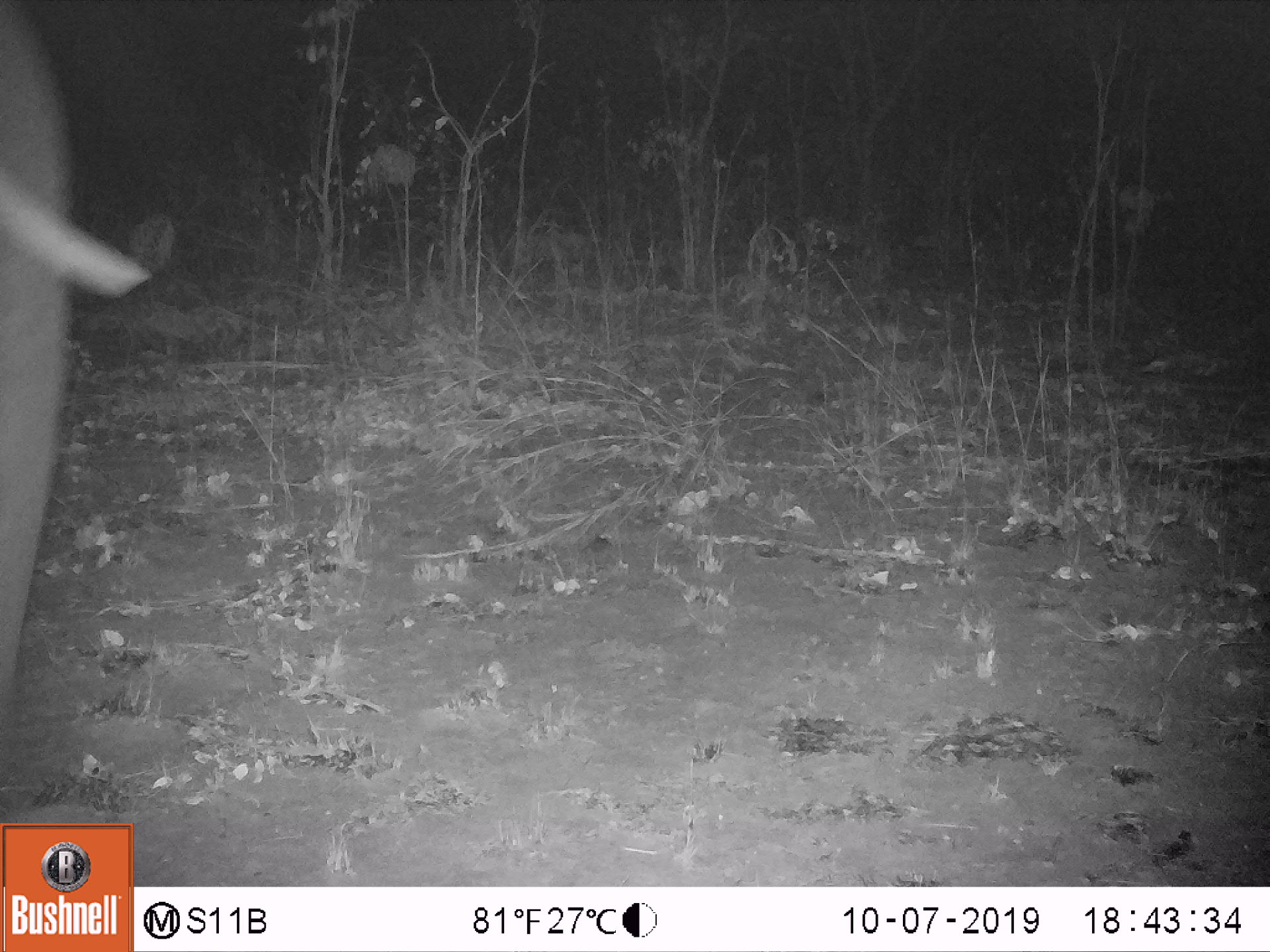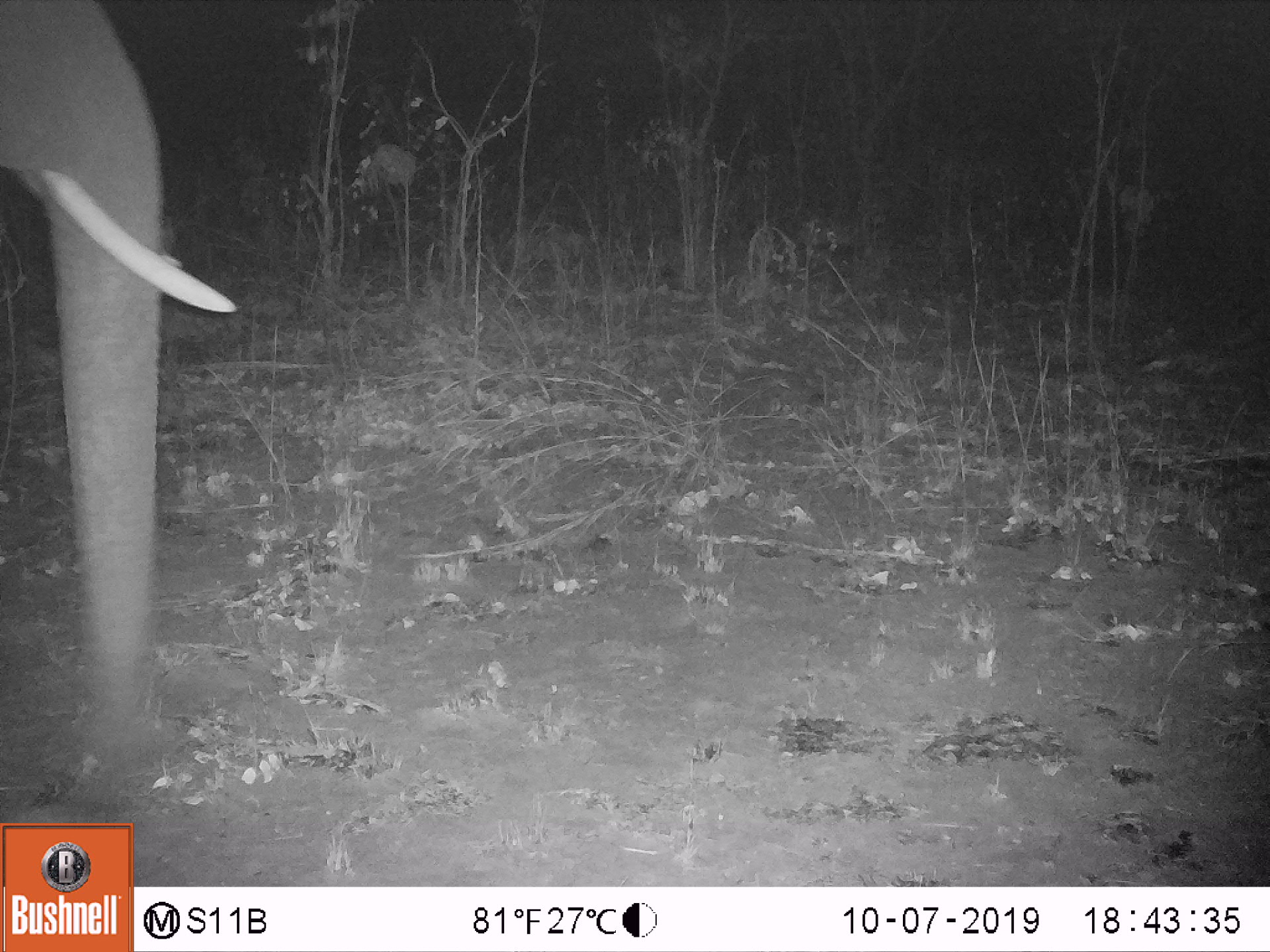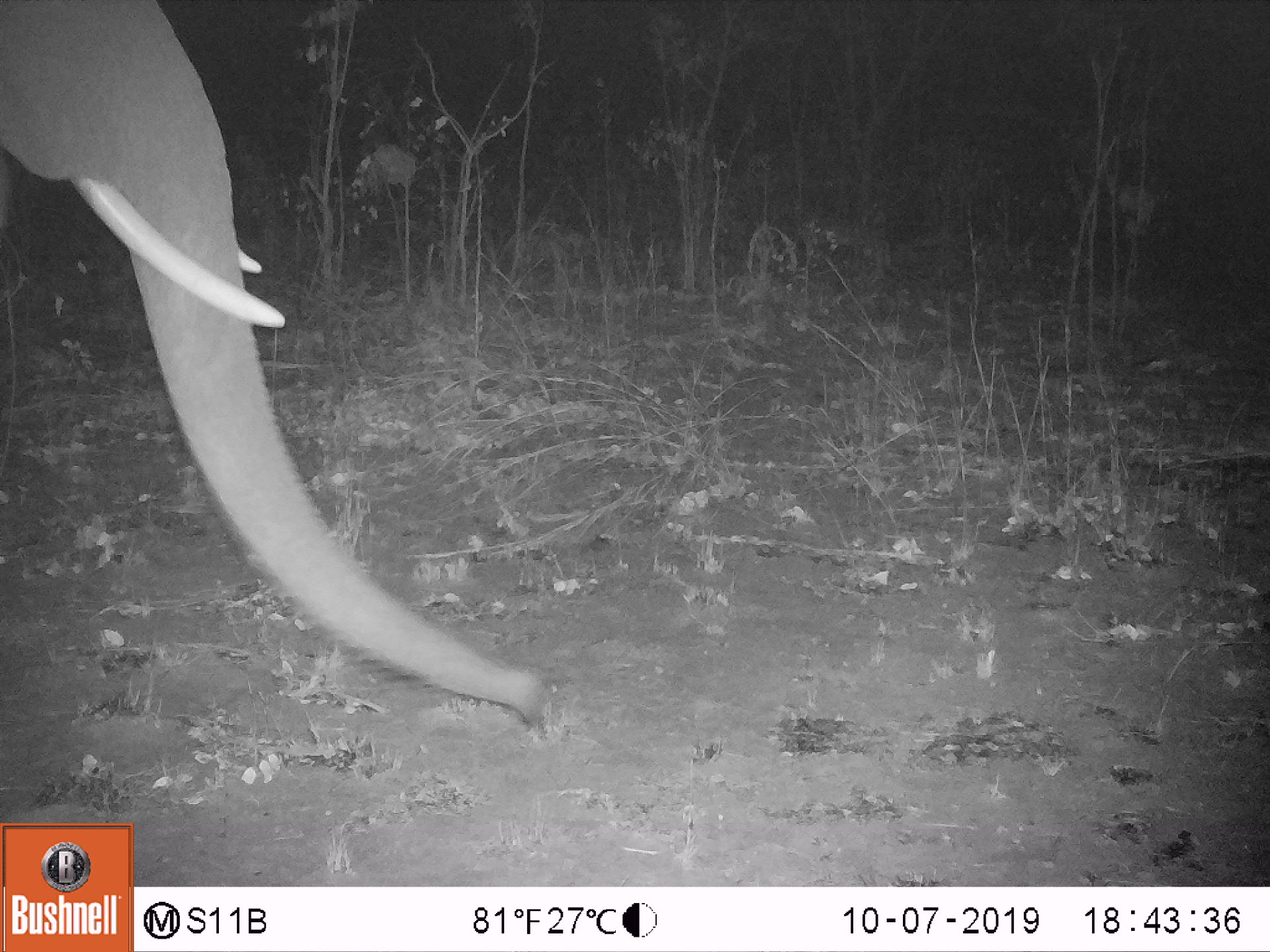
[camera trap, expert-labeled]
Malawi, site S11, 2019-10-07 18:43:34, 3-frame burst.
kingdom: Animalia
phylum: Chordata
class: Mammalia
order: Proboscidea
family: Elephantidae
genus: Loxodonta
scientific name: Loxodonta africana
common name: african savanna elephant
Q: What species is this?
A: African savanna elephant (Loxodonta africana).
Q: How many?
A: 1.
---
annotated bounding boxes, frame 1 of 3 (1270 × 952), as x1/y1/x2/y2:
african savanna elephant: 0/0/158/692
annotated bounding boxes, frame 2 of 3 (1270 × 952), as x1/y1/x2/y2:
african savanna elephant: 0/0/237/768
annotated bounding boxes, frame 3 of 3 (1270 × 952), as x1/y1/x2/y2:
african savanna elephant: 0/1/550/732